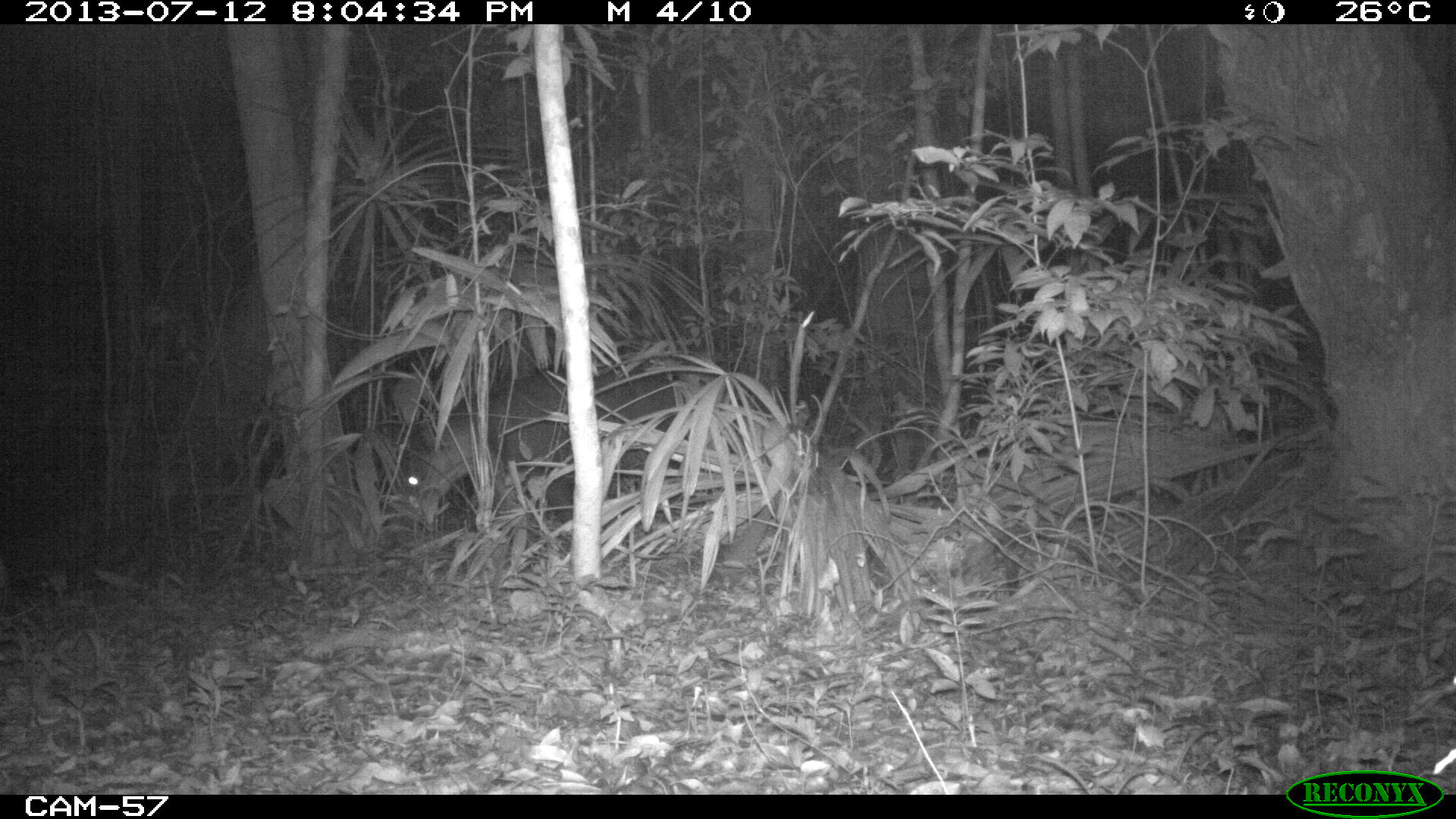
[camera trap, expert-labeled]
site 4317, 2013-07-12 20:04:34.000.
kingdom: Animalia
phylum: Chordata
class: Mammalia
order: Perissodactyla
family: Tapiridae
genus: Tapirus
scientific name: Tapirus bairdii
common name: baird's tapir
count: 2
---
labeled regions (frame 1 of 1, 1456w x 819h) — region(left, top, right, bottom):
tapirus bairdii: region(398, 337, 690, 533)